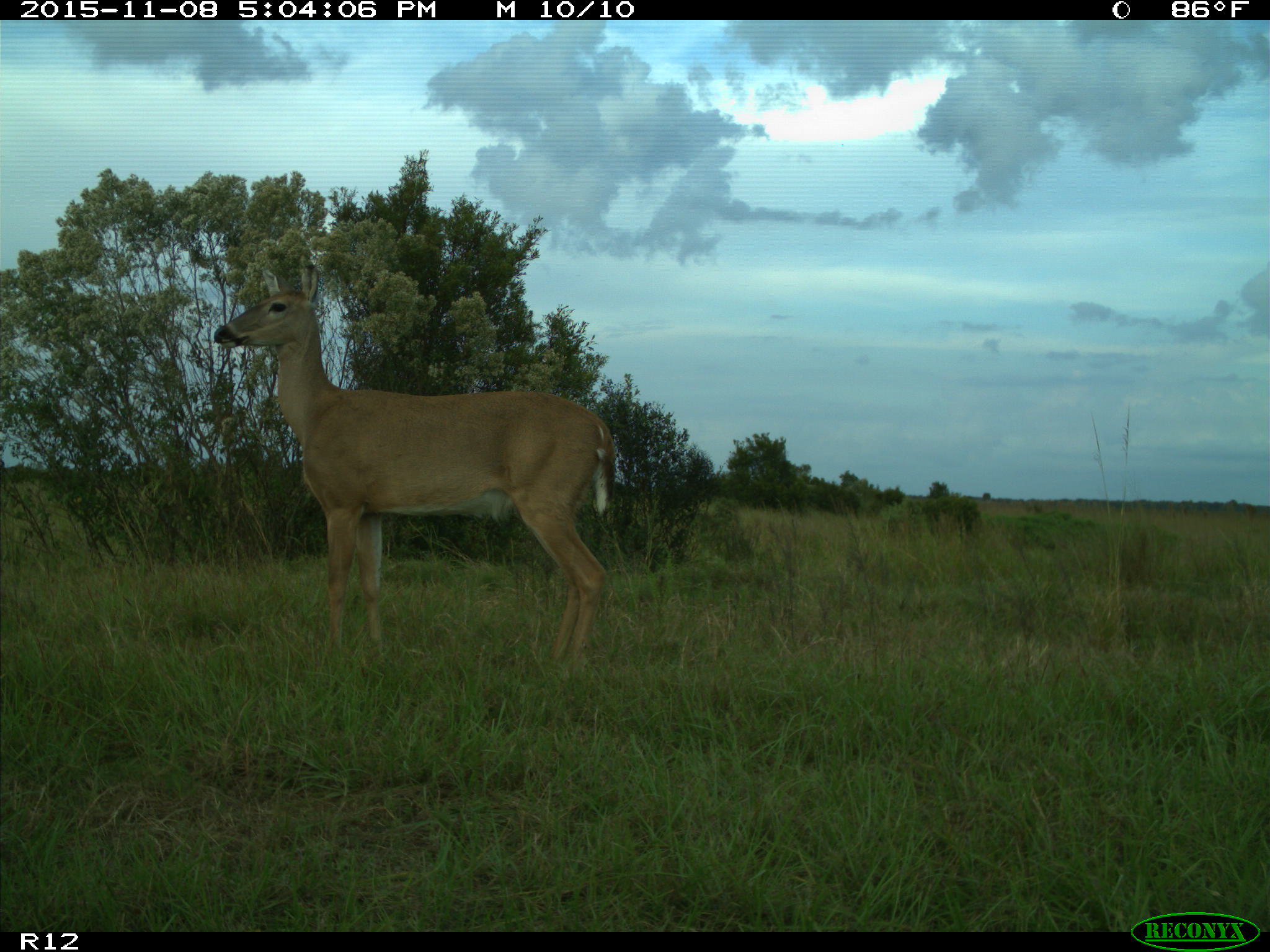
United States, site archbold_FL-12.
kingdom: Animalia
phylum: Chordata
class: Mammalia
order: Artiodactyla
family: Cervidae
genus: Odocoileus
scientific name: Odocoileus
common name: deer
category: unidentified deer